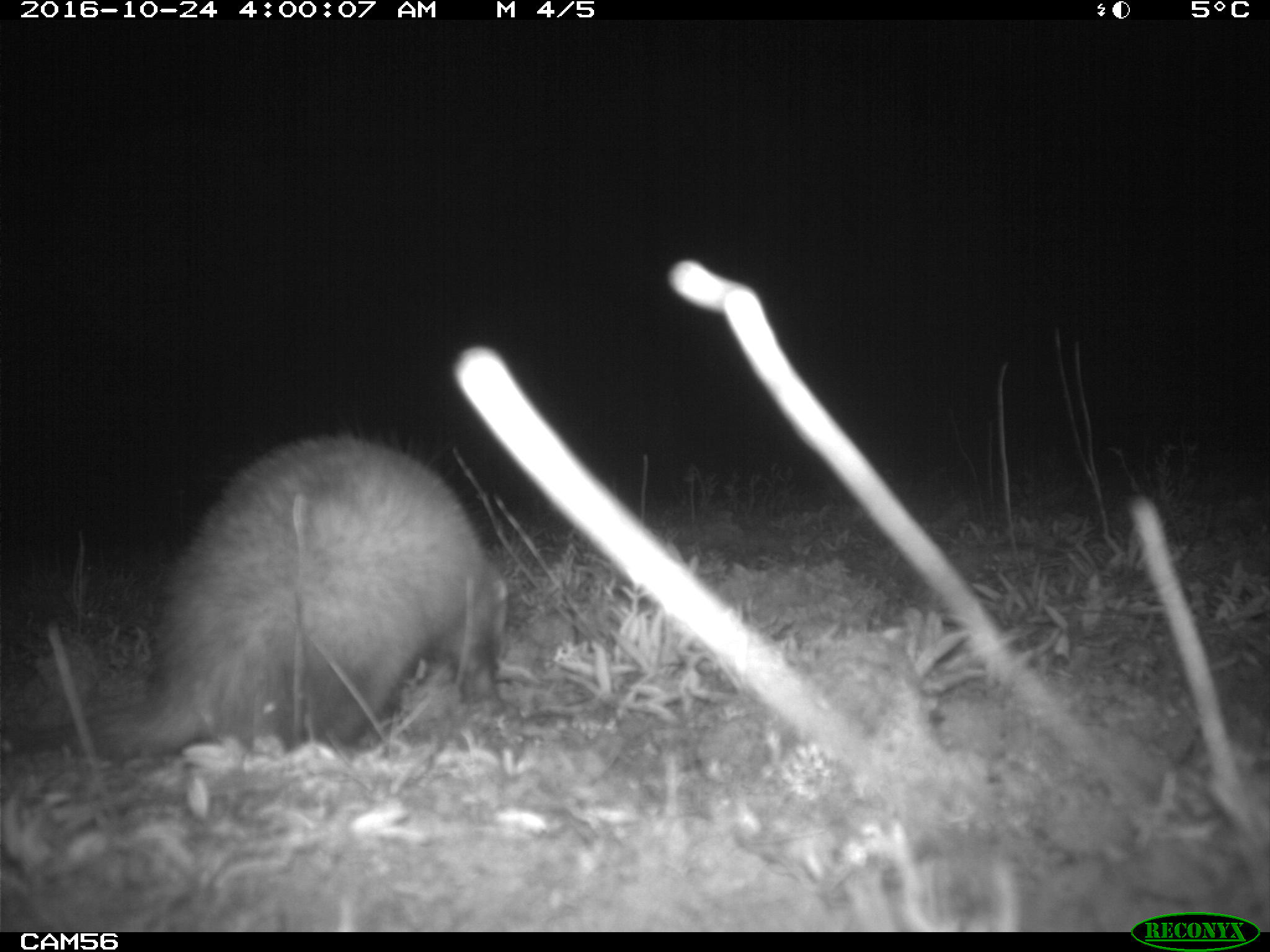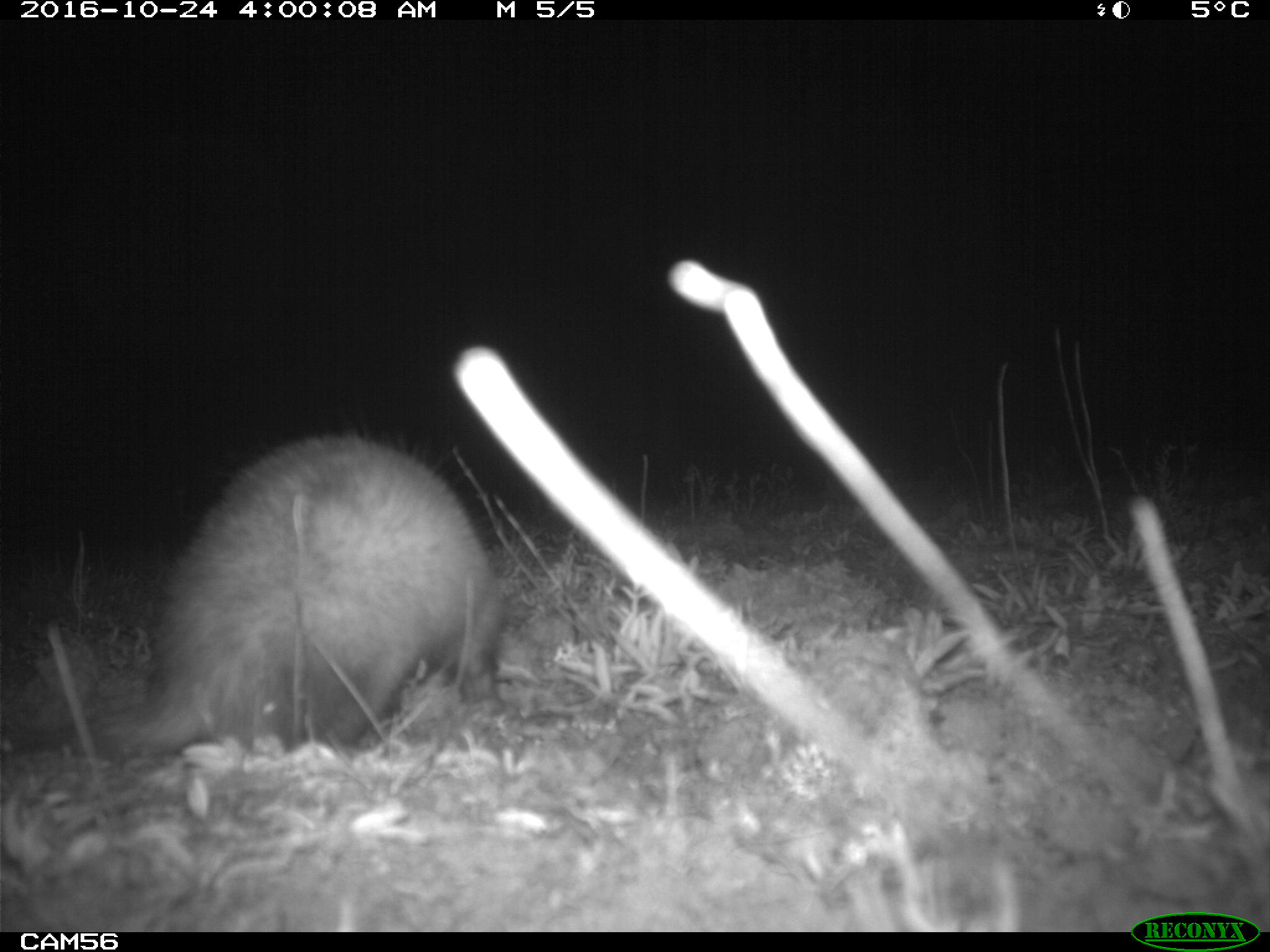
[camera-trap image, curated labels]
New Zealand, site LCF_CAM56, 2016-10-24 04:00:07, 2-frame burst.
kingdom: Animalia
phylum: Chordata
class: Mammalia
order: Carnivora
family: Mustelidae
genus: Mustela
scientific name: Mustela furo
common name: ferret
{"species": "ferret (Mustela furo)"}